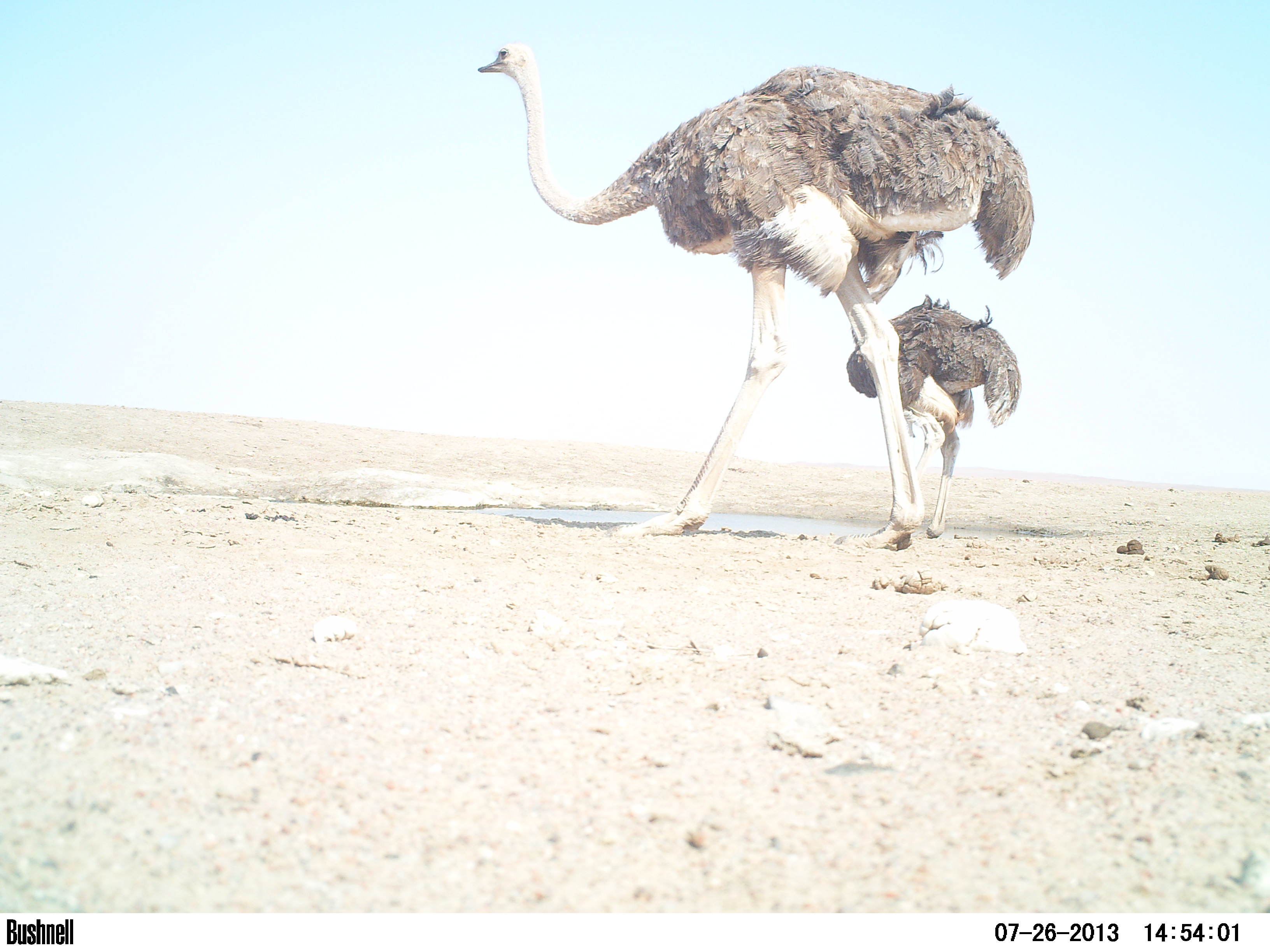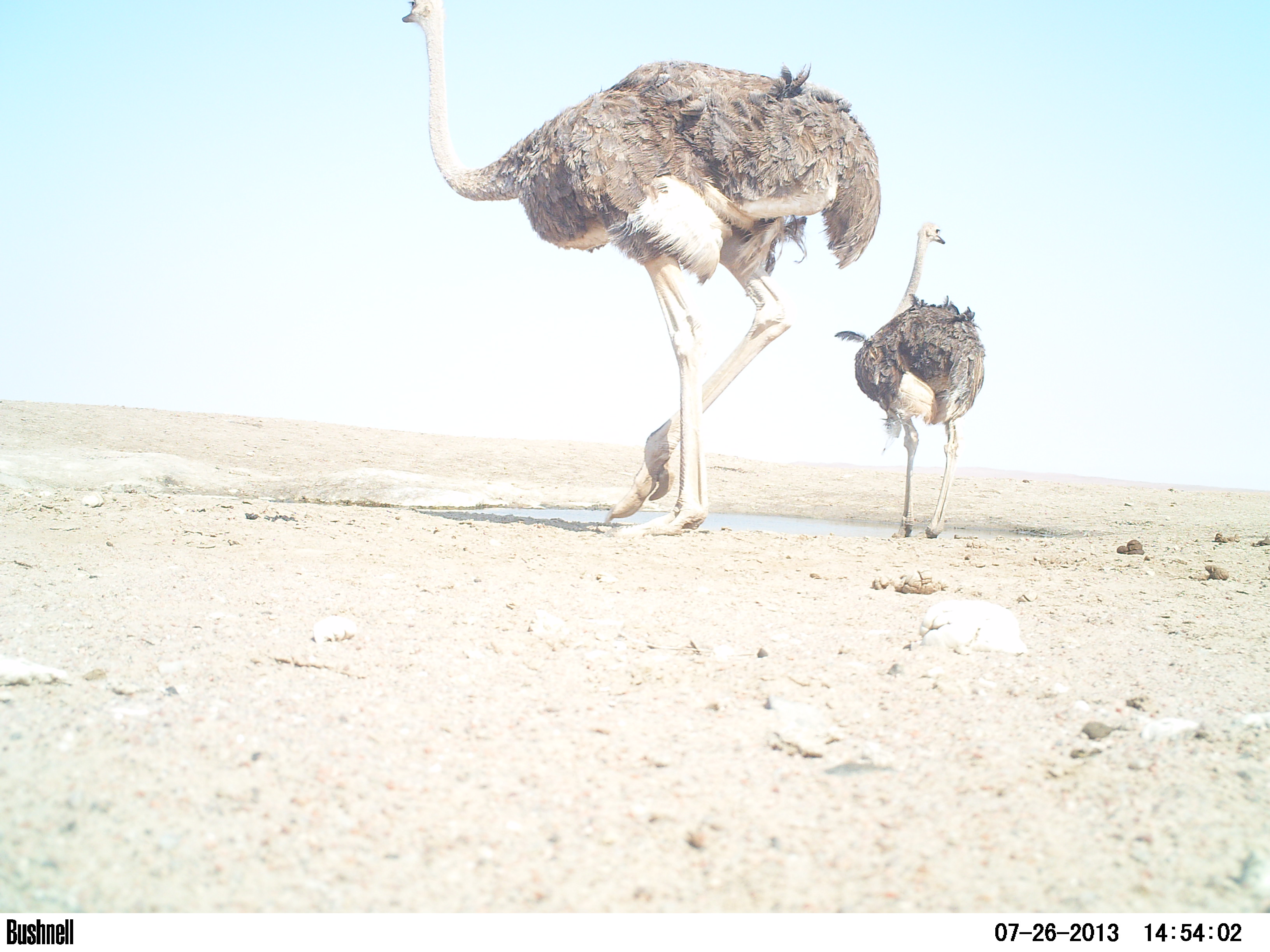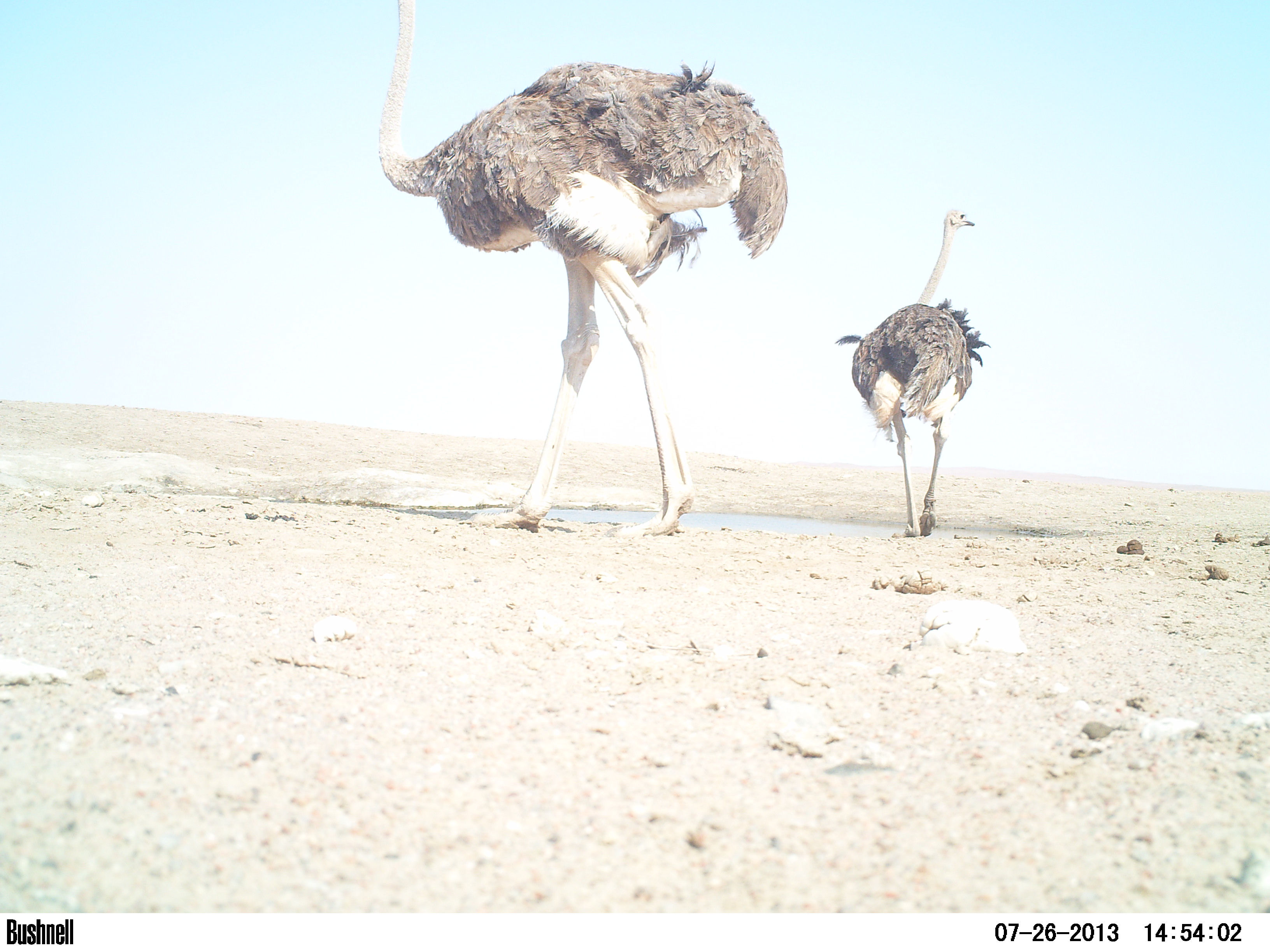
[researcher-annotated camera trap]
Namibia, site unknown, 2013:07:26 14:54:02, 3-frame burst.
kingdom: Animalia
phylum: Chordata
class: Aves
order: Struthioniformes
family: Struthionidae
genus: Struthio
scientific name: Struthio camelus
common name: common ostrich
Struthio camelus (common ostrich).